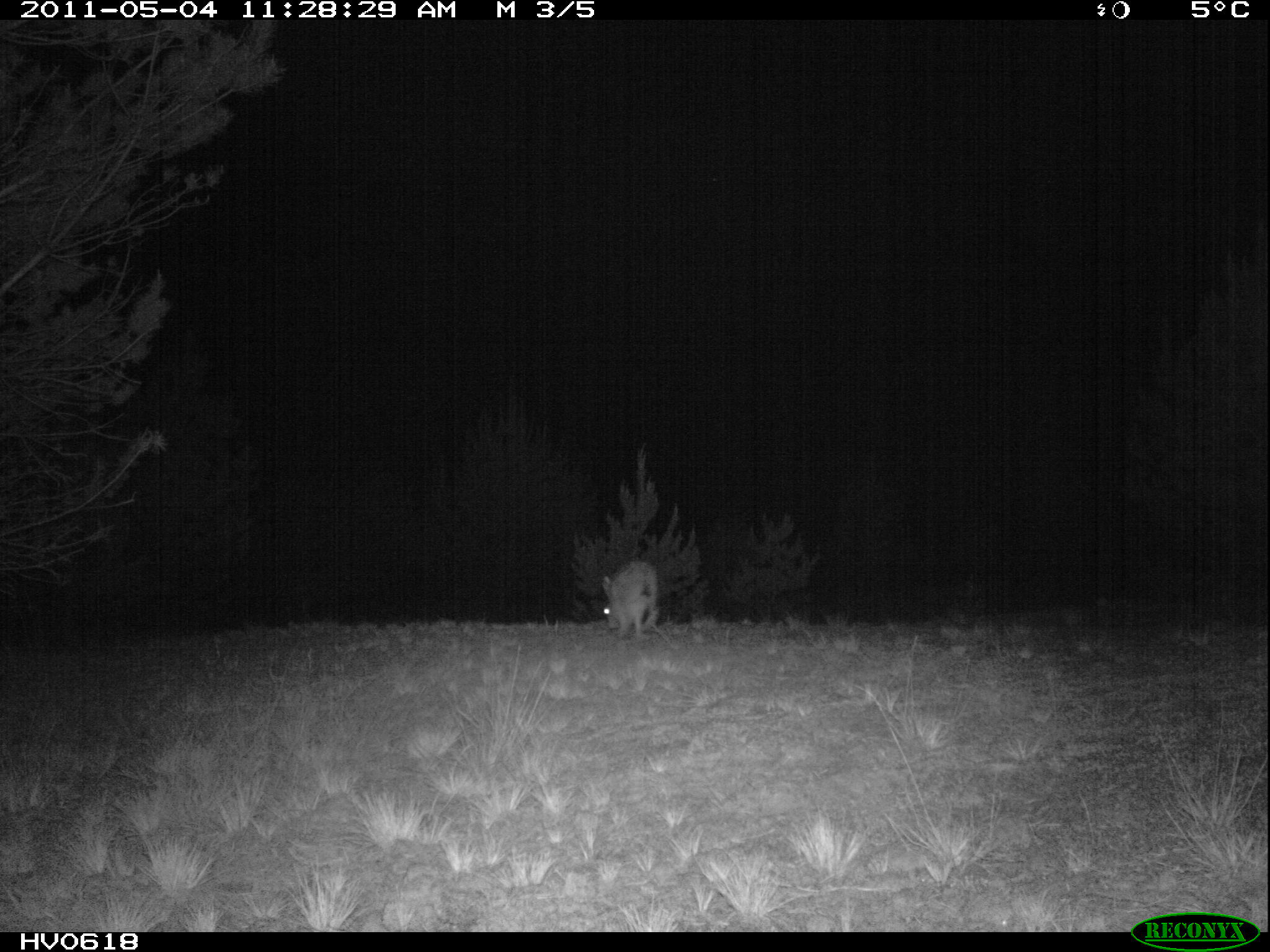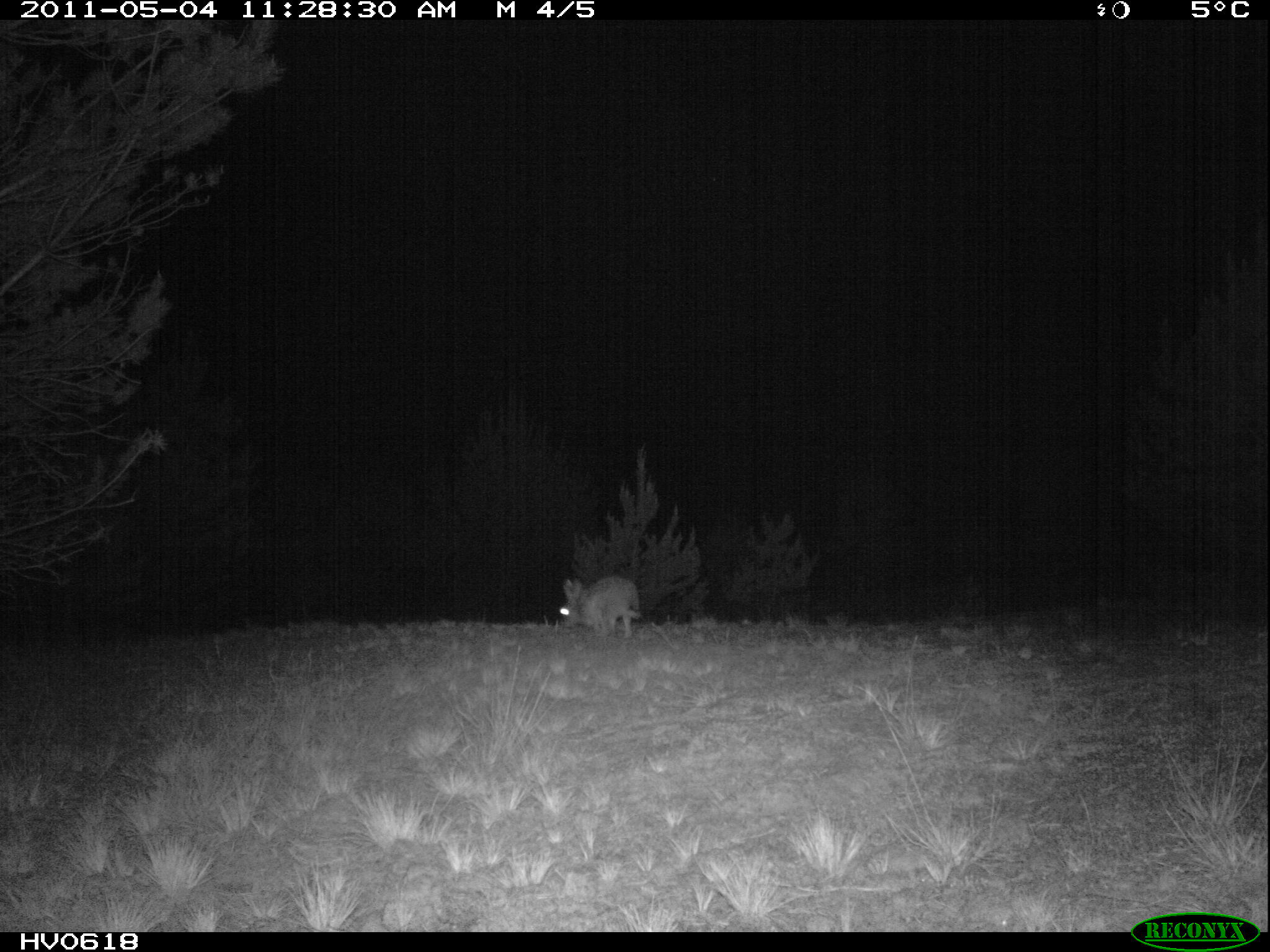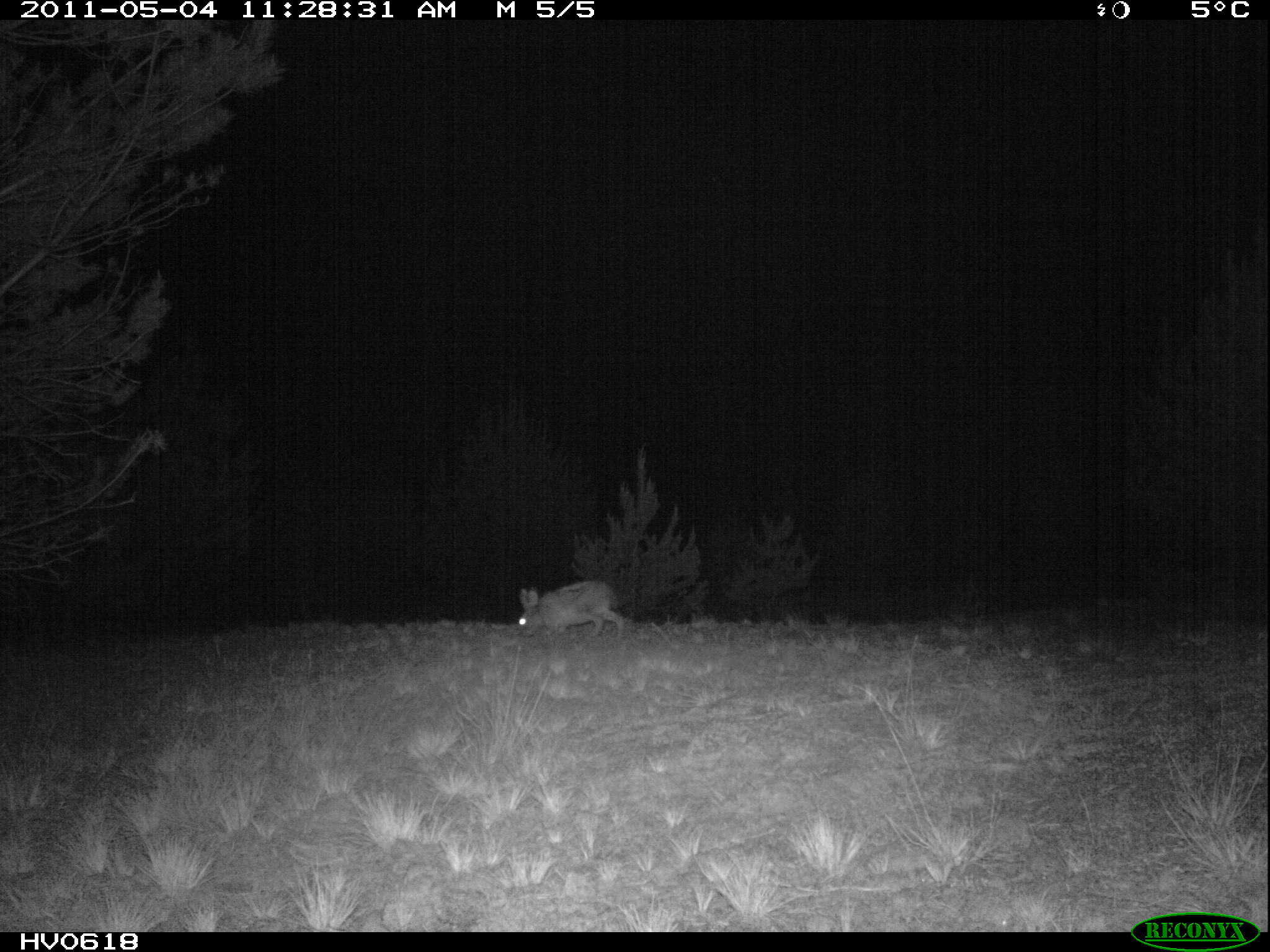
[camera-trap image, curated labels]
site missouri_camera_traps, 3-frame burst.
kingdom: Animalia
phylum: Chordata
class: Mammalia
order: Lagomorpha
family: Leporidae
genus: Lepus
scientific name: Lepus europaeus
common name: european hare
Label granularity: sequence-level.